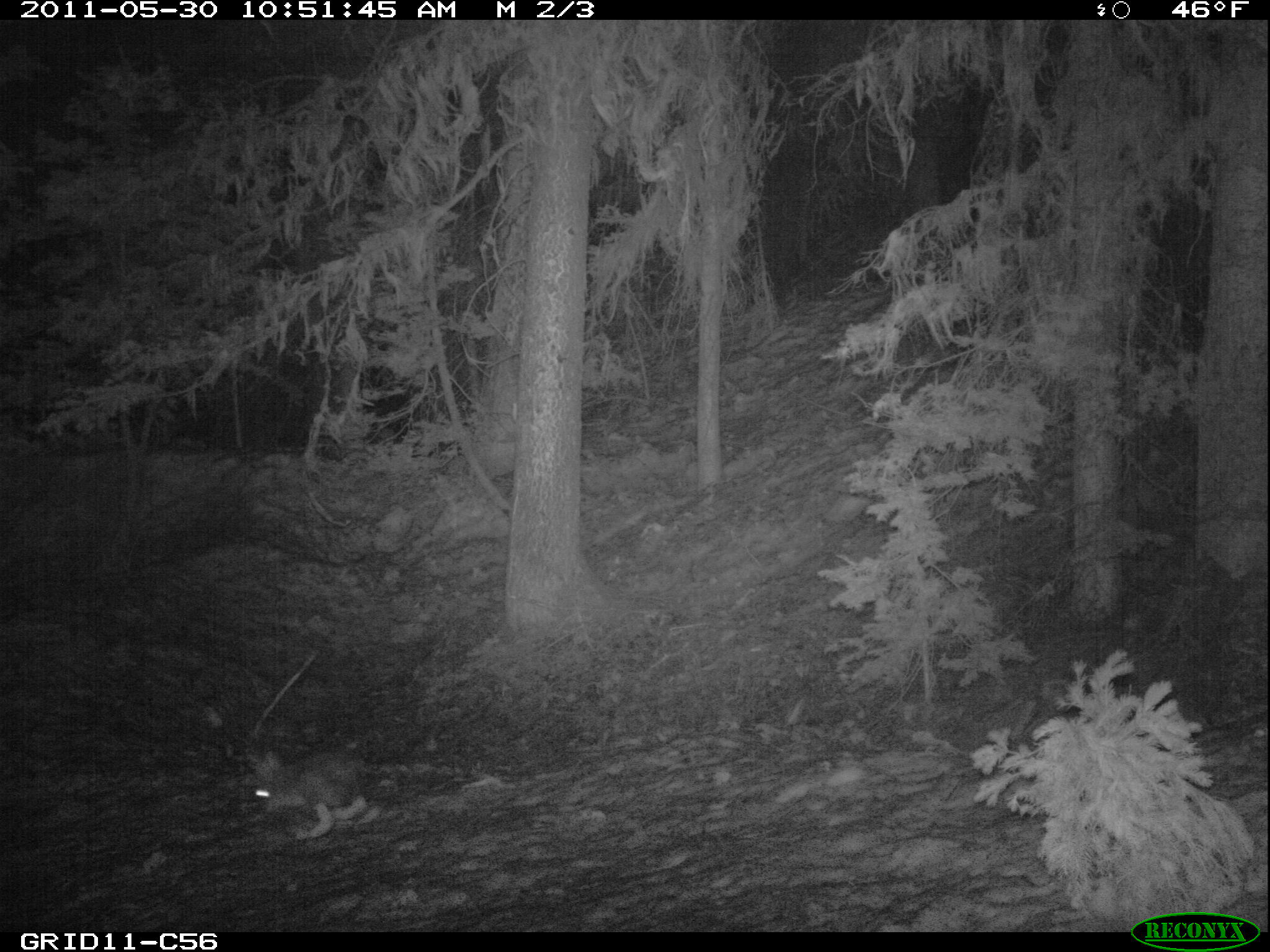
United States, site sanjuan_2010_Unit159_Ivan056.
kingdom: Animalia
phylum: Chordata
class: Mammalia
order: Lagomorpha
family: Leporidae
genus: Lepus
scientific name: Lepus americanus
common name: snowshoe hare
Lepus americanus (snowshoe hare).